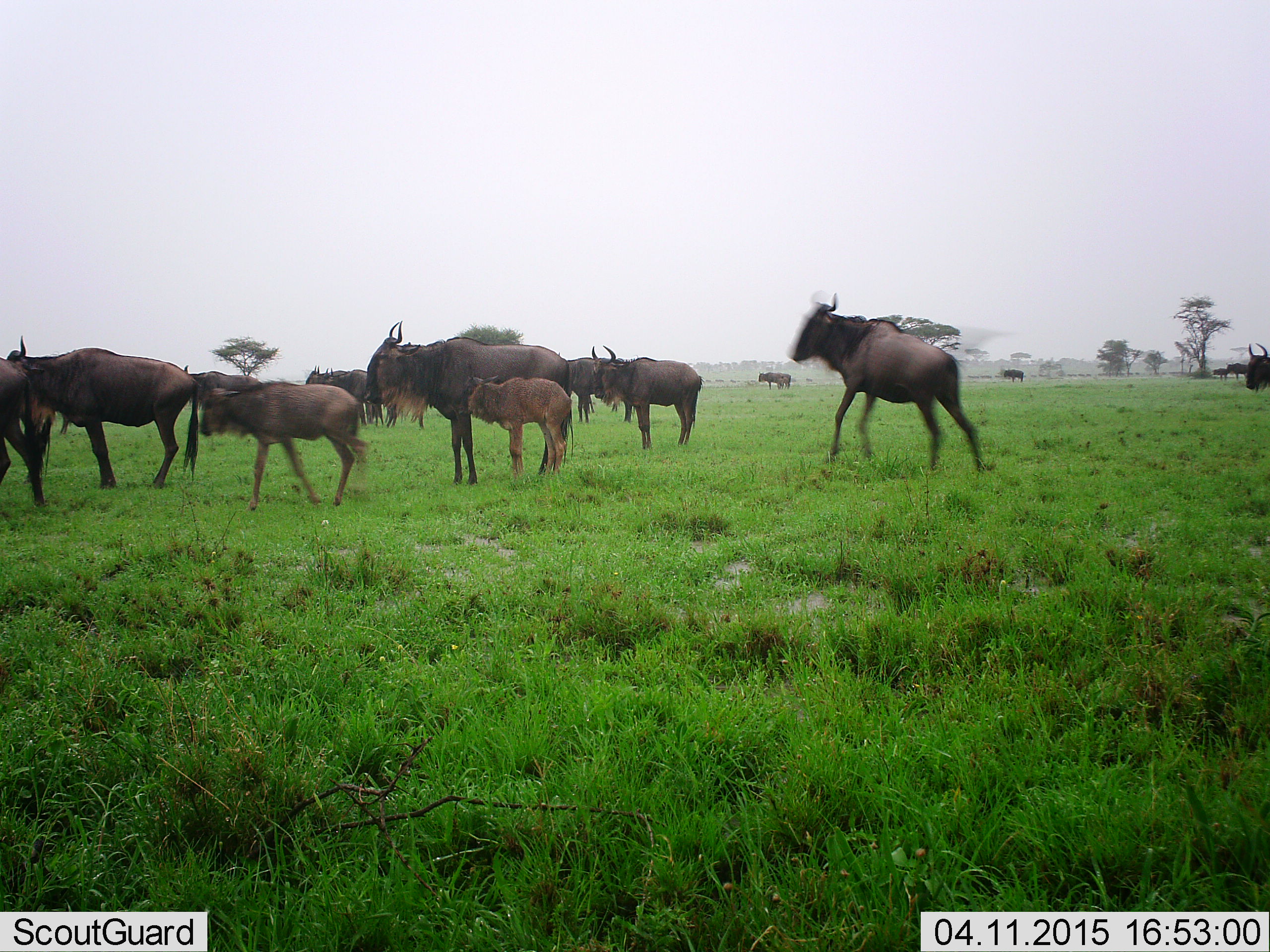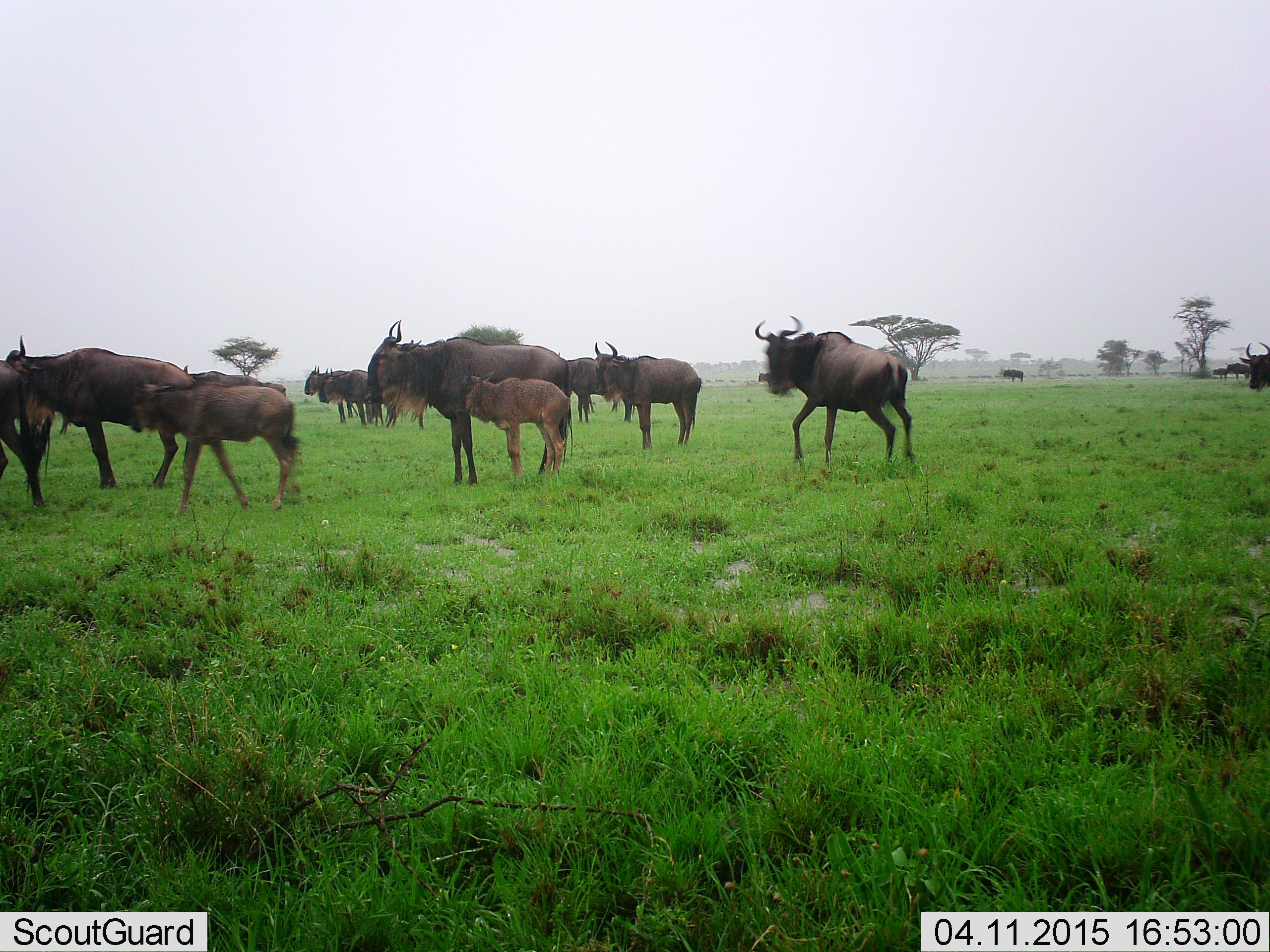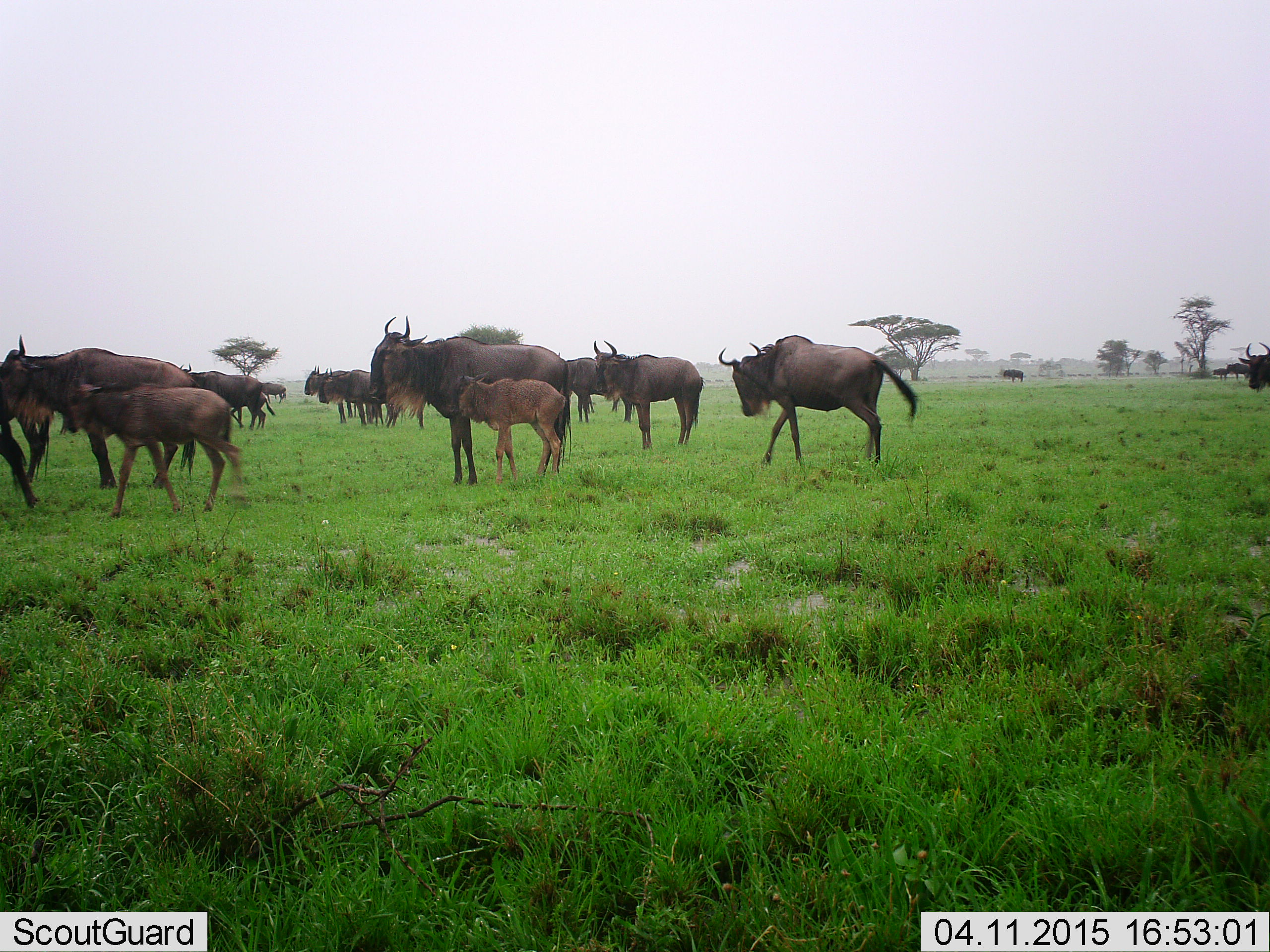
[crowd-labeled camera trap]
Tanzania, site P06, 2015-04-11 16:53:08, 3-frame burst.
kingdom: Animalia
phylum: Chordata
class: Mammalia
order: Artiodactyla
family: Bovidae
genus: Connochaetes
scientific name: Connochaetes taurinus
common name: blue wildebeest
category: wildebeest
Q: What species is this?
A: Wildebeest (blue wildebeest) (Connochaetes taurinus).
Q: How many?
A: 11-50.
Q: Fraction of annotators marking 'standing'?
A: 80%.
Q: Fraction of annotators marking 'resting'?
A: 0%.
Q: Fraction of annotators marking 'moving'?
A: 80%.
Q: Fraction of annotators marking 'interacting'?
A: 10%.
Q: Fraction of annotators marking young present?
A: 80%.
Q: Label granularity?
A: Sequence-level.